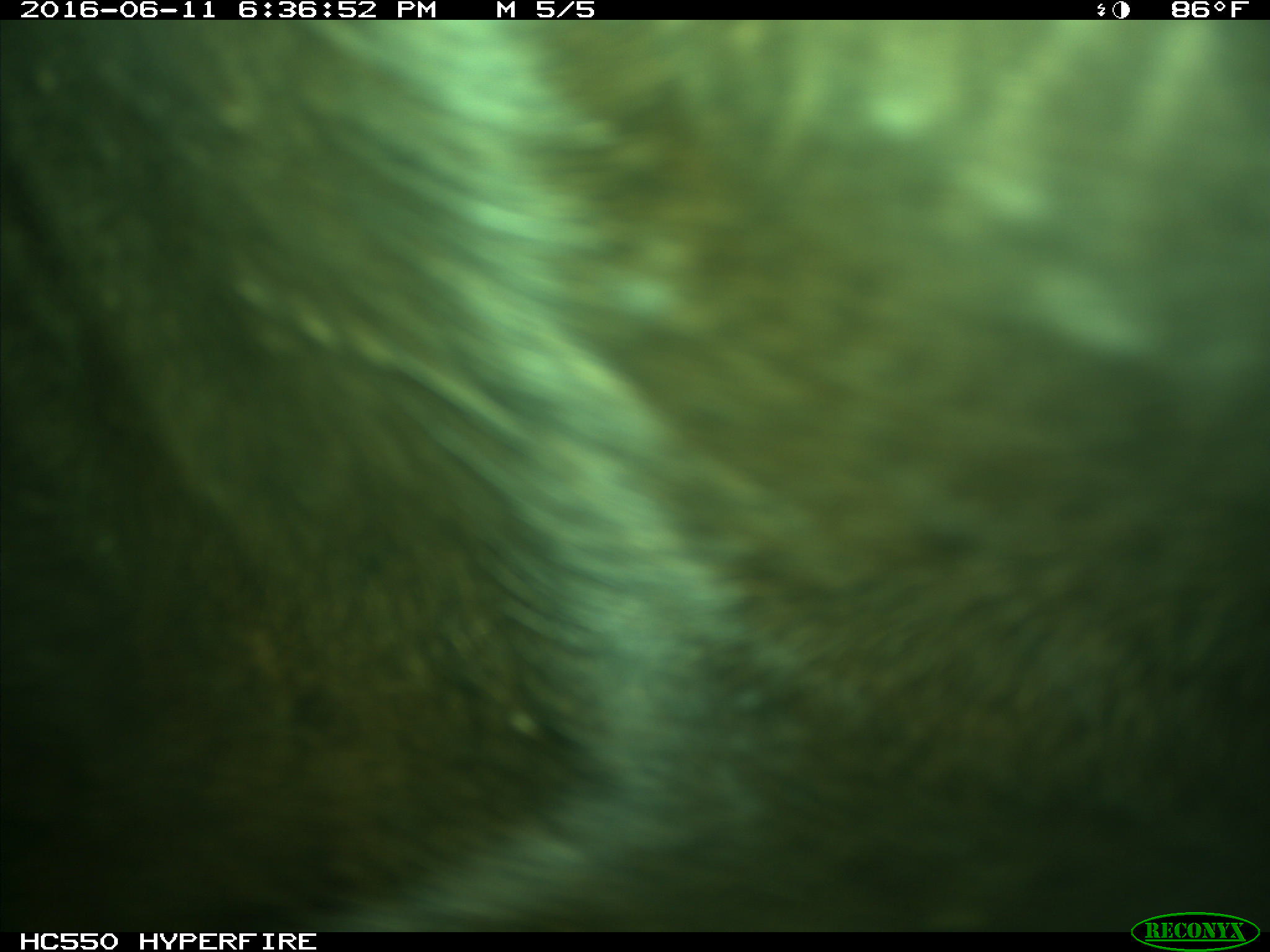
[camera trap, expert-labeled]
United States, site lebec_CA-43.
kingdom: Animalia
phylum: Chordata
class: Mammalia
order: Artiodactyla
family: Bovidae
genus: Bos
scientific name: Bos taurus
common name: domestic cow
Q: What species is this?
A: Bos taurus (domestic cow).